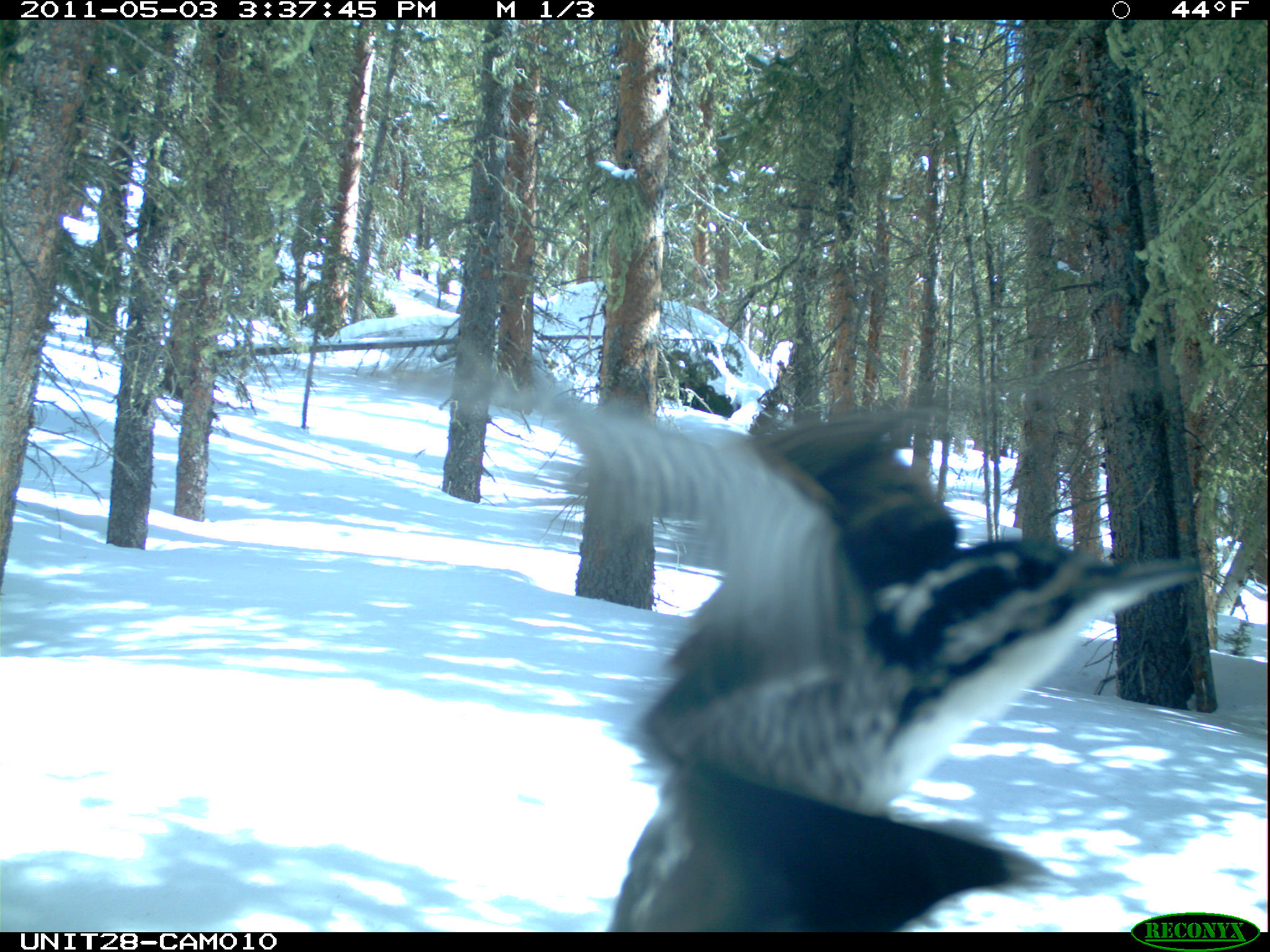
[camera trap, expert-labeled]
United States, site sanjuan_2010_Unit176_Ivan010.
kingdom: Animalia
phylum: Chordata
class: Aves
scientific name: Aves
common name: birds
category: unidentified bird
Unidentified bird (birds) (Aves).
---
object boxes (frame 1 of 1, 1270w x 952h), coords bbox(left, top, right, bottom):
animal: bbox(363, 342, 1205, 933)